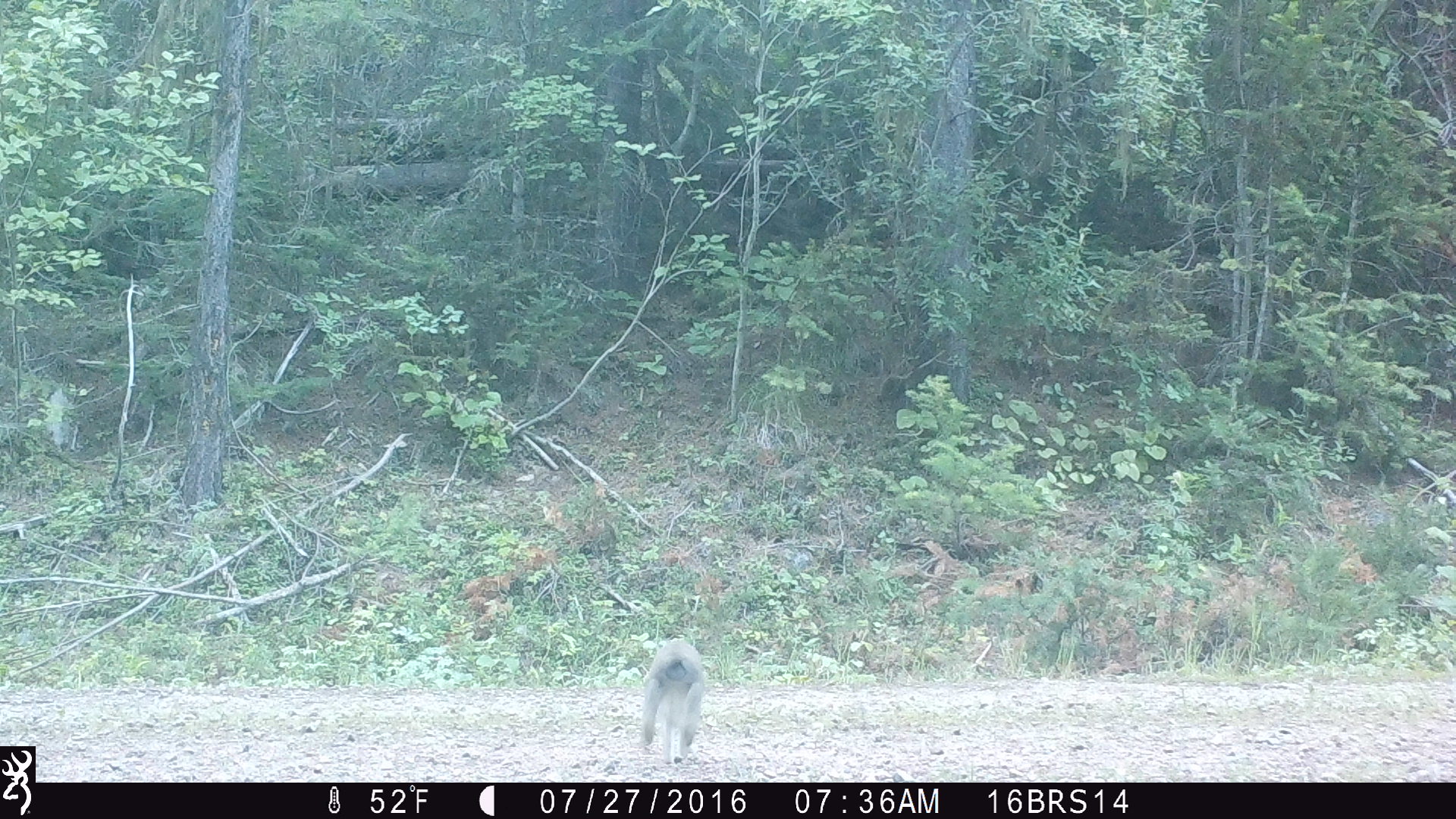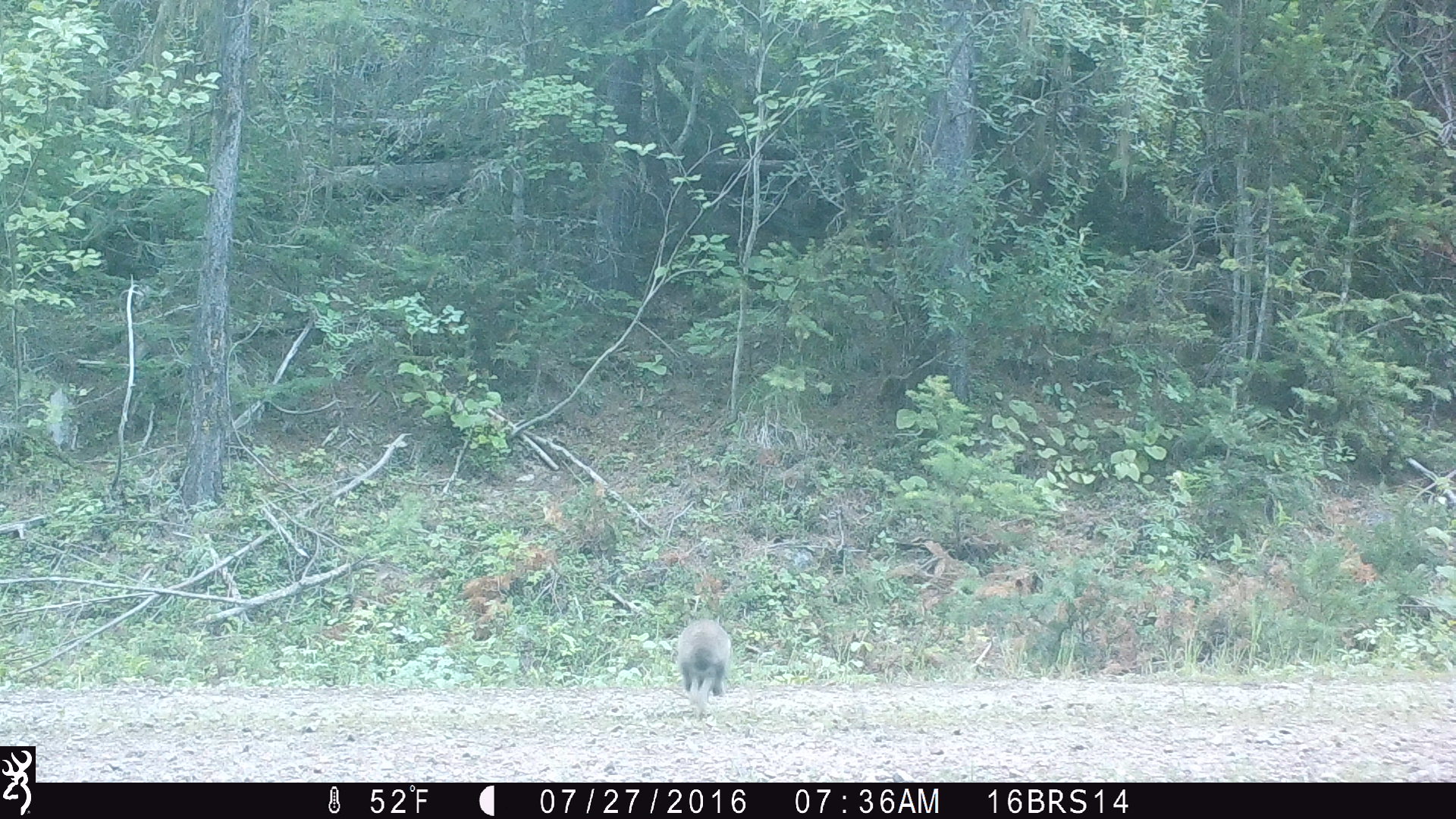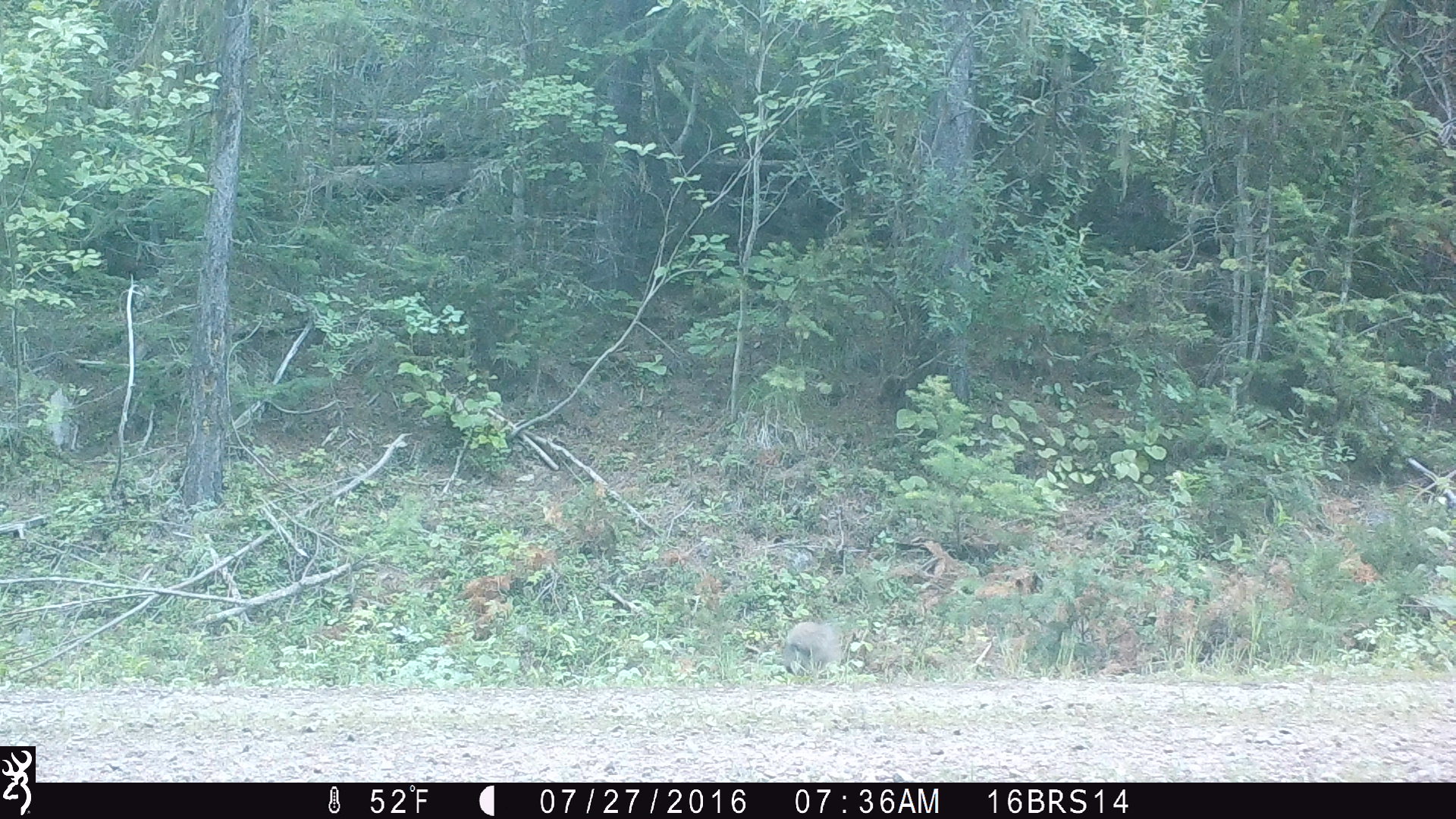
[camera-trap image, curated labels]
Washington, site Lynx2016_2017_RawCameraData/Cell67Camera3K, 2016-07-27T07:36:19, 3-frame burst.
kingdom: Animalia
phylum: Chordata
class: Mammalia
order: Lagomorpha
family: Leporidae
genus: Lepus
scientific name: Lepus americanus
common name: snowshoe hare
Lepus americanus (snowshoe hare). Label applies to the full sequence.